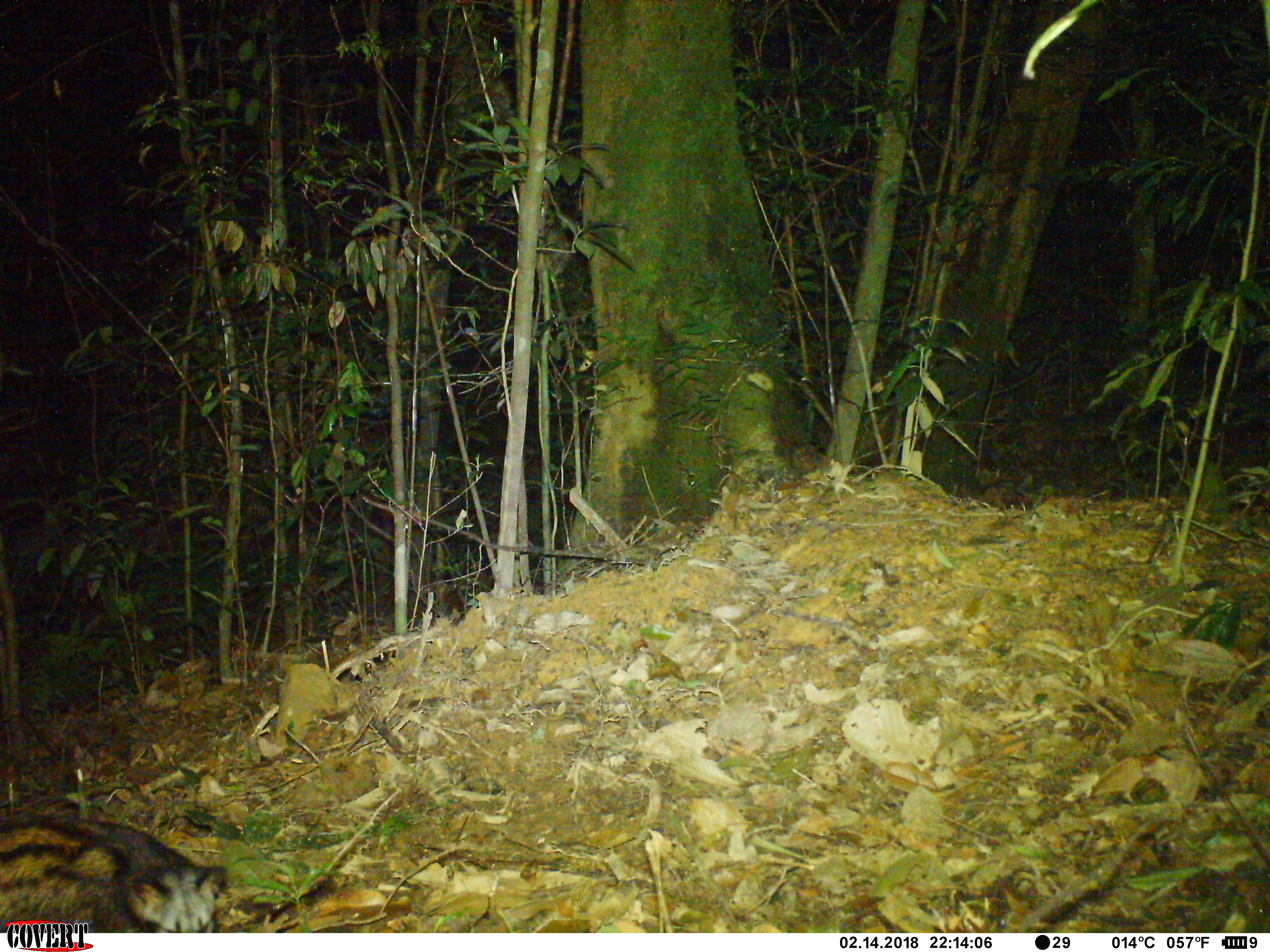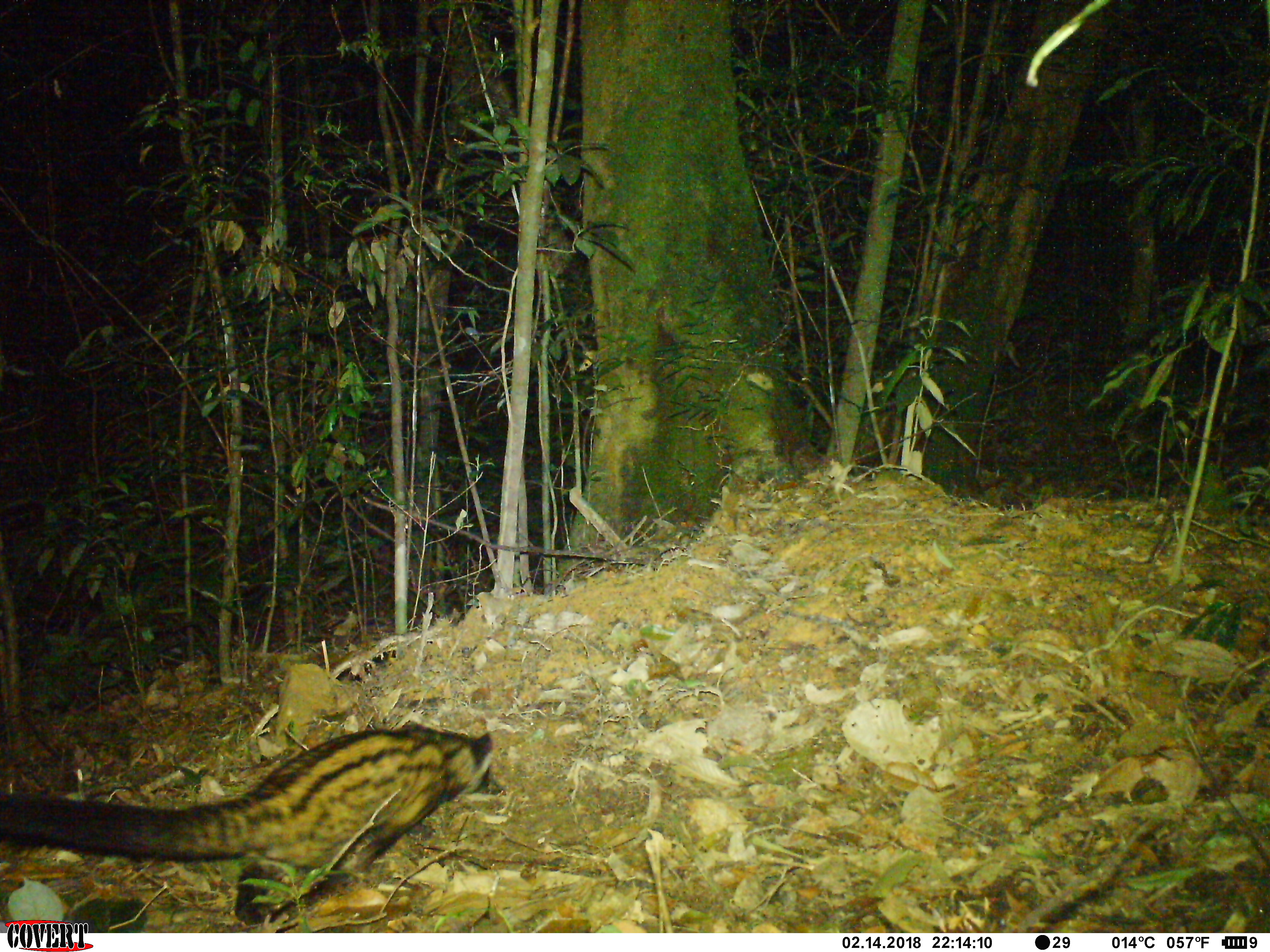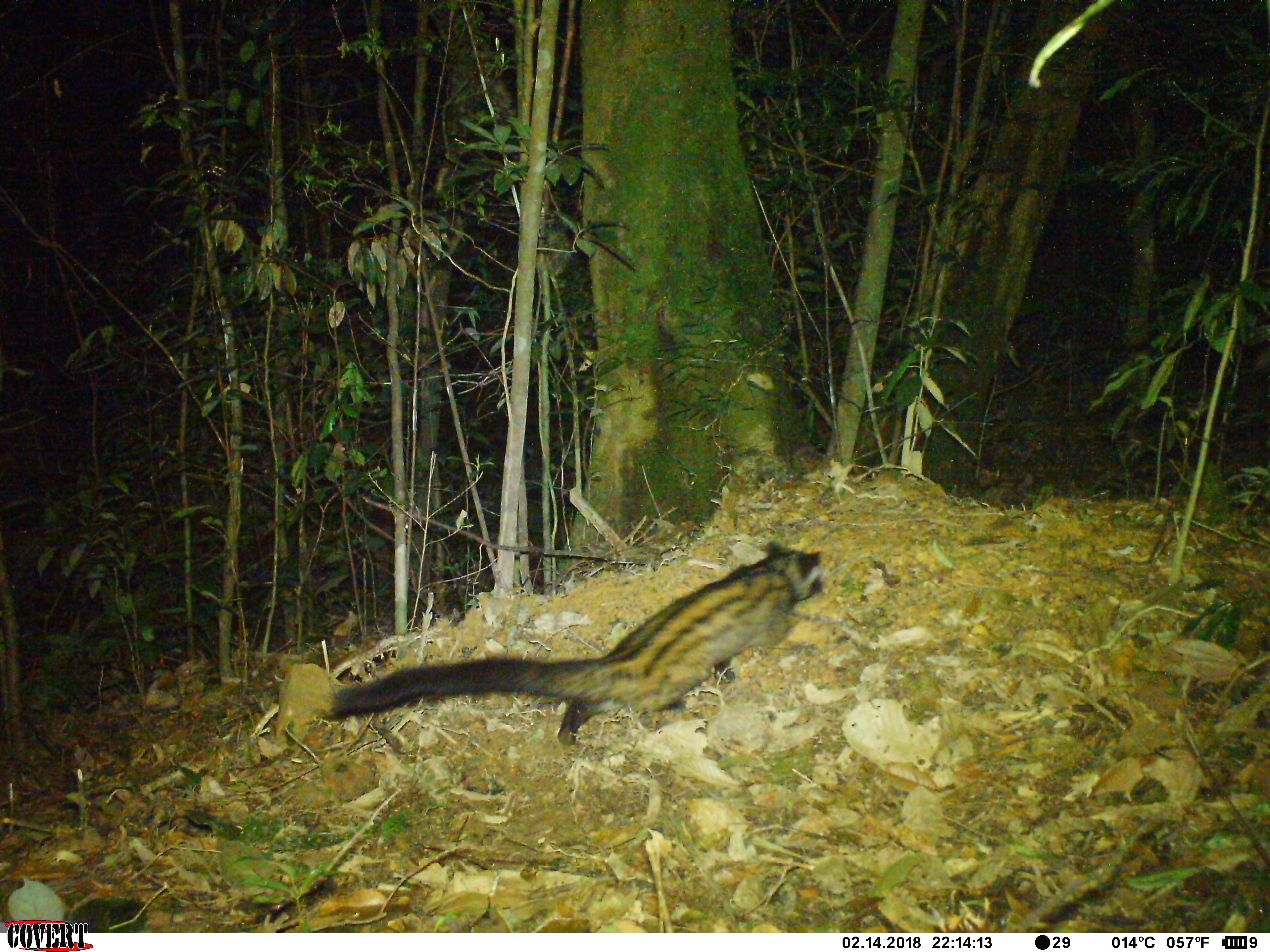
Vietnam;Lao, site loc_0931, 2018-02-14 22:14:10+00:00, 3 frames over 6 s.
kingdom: Animalia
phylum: Chordata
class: Mammalia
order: Carnivora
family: Viverridae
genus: Paradoxurus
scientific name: Paradoxurus hermaphroditus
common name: common palm civet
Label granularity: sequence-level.